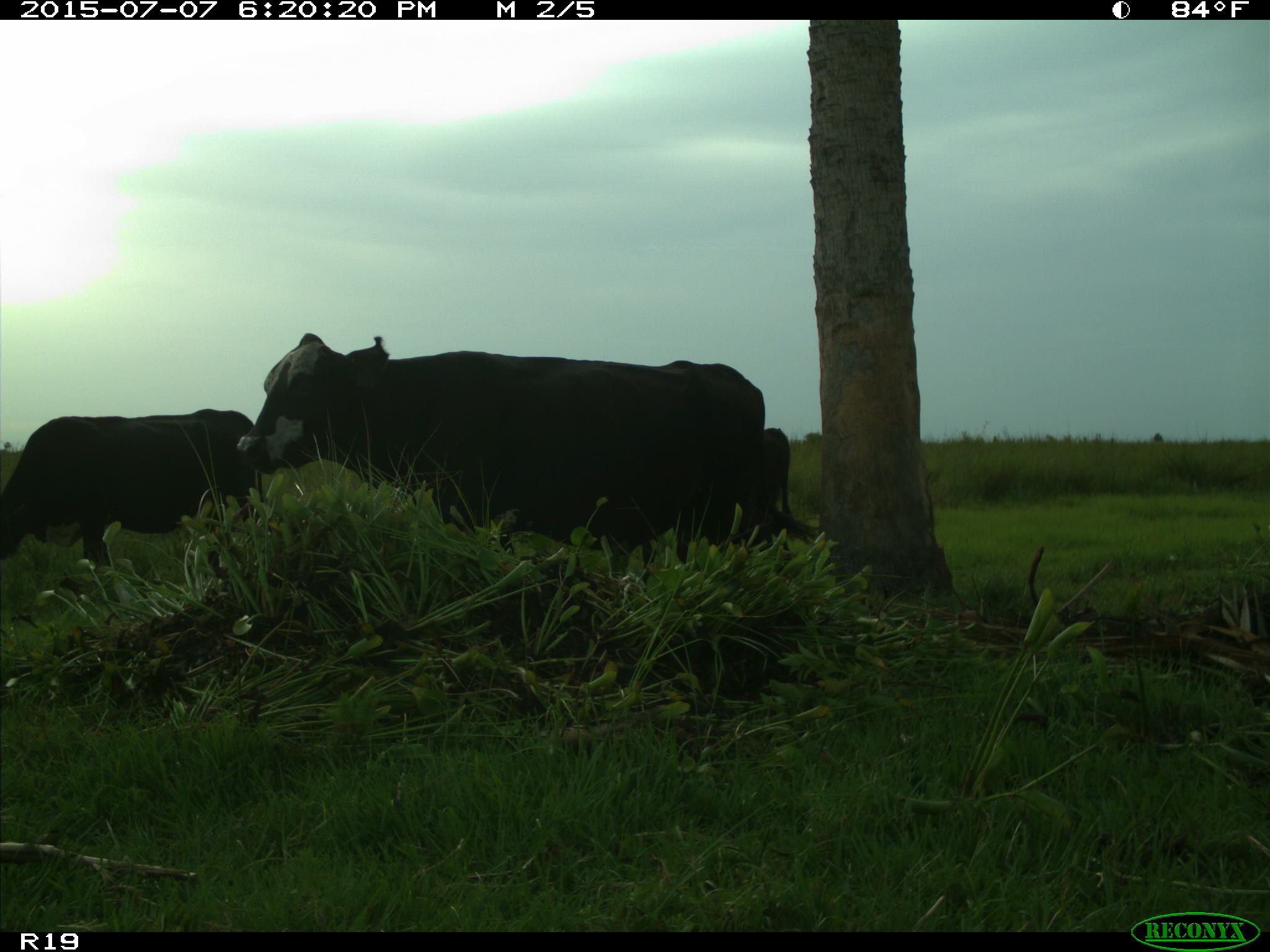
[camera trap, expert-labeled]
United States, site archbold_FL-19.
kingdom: Animalia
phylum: Chordata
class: Mammalia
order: Artiodactyla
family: Bovidae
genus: Bos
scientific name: Bos taurus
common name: domestic cow